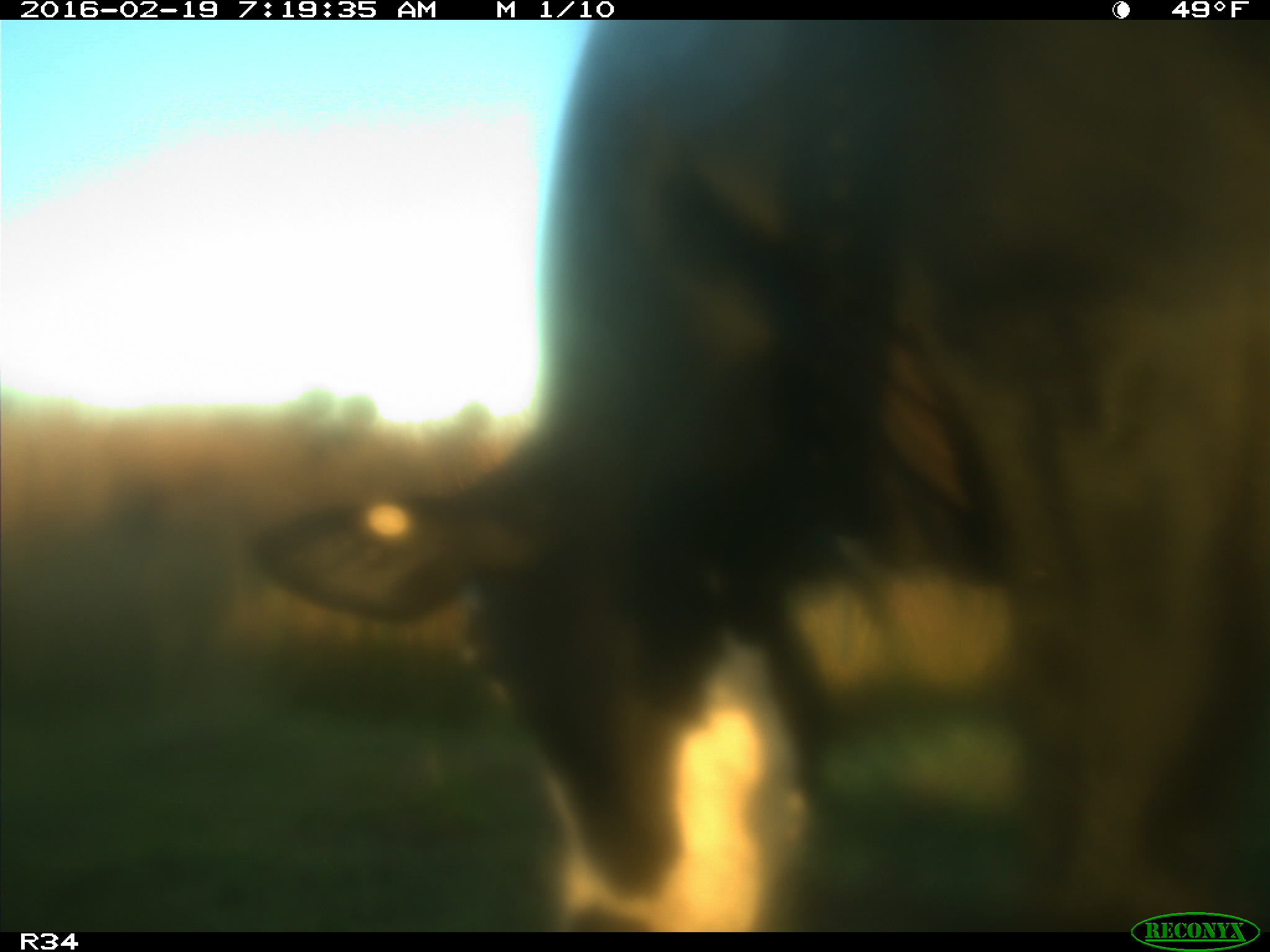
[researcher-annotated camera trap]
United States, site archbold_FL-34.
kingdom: Animalia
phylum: Chordata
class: Mammalia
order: Artiodactyla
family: Bovidae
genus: Bos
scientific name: Bos taurus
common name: domestic cow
Bos taurus (domestic cow).